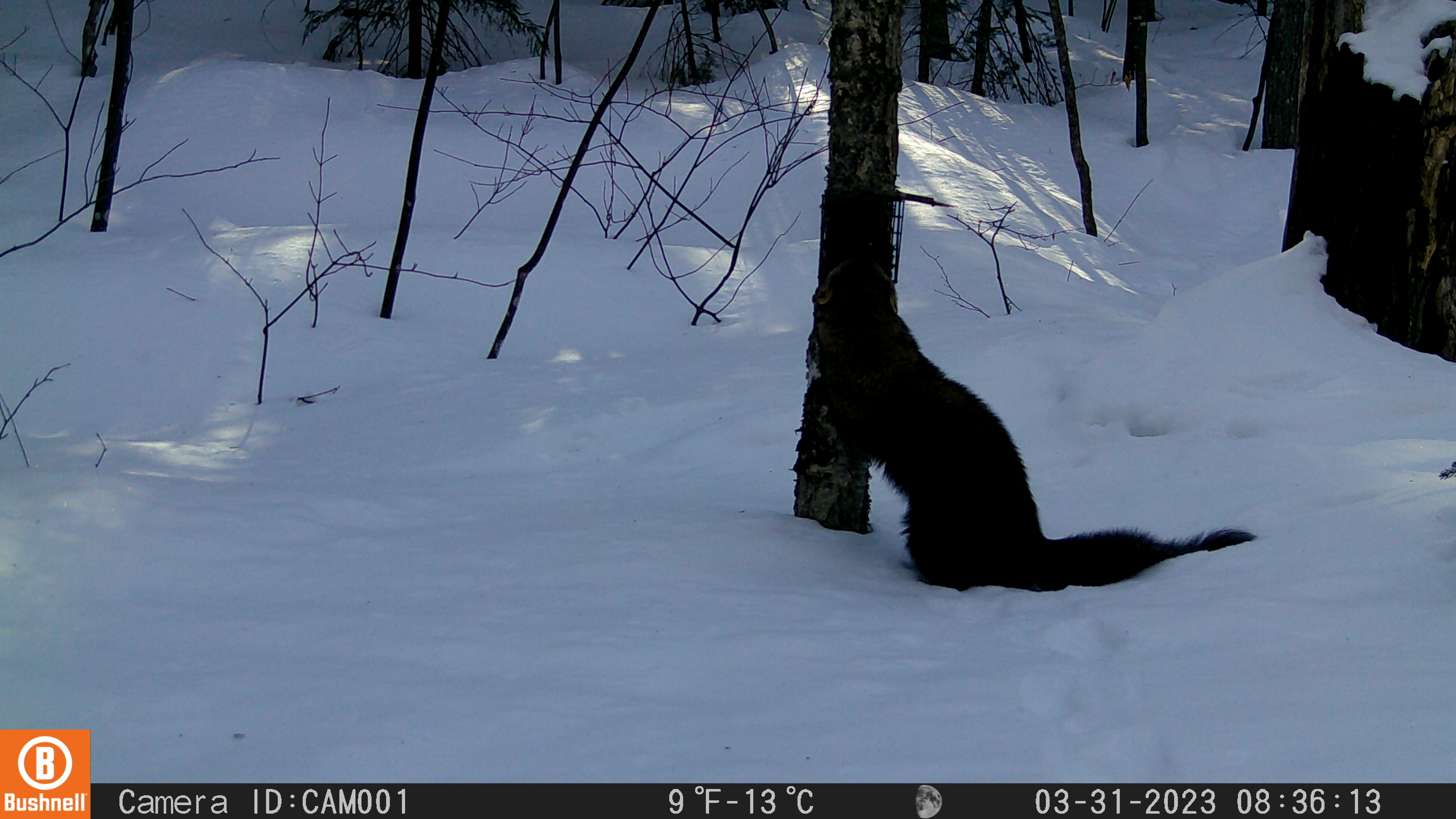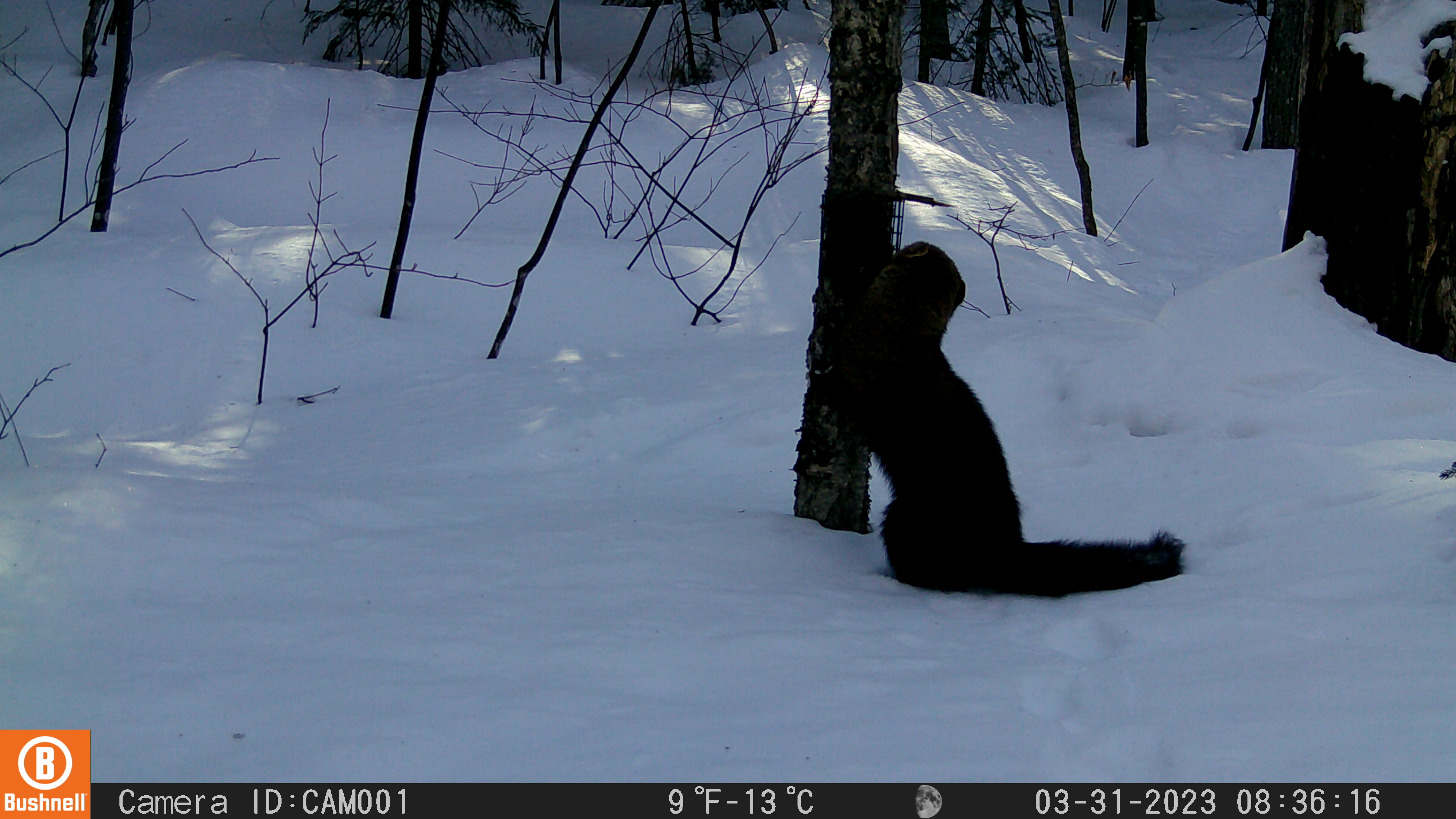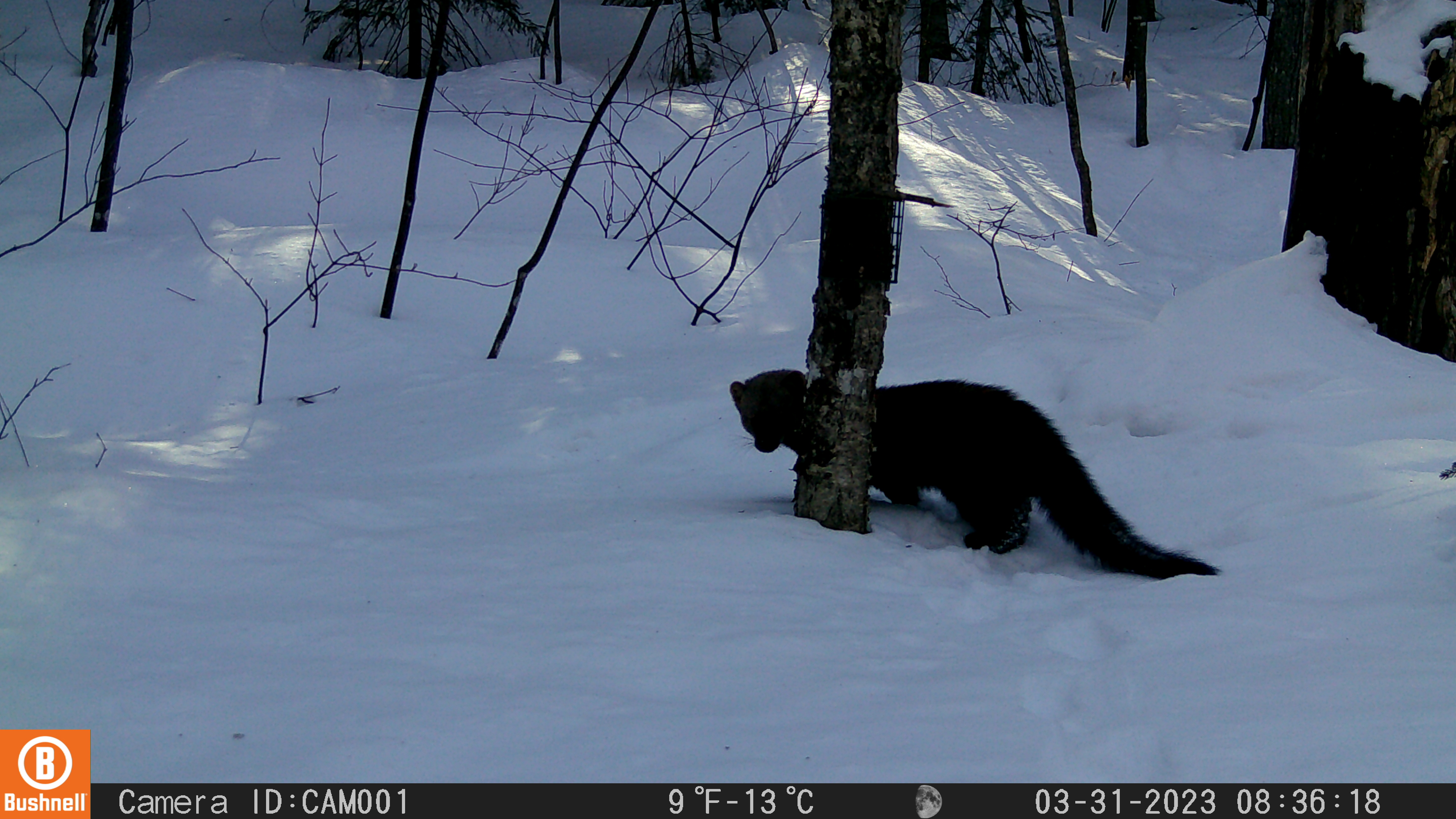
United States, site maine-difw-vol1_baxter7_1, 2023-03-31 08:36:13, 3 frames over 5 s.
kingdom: Animalia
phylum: Chordata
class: Mammalia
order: Carnivora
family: Mustelidae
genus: Pekania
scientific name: Pekania pennanti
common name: fisher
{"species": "fisher (Pekania pennanti)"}